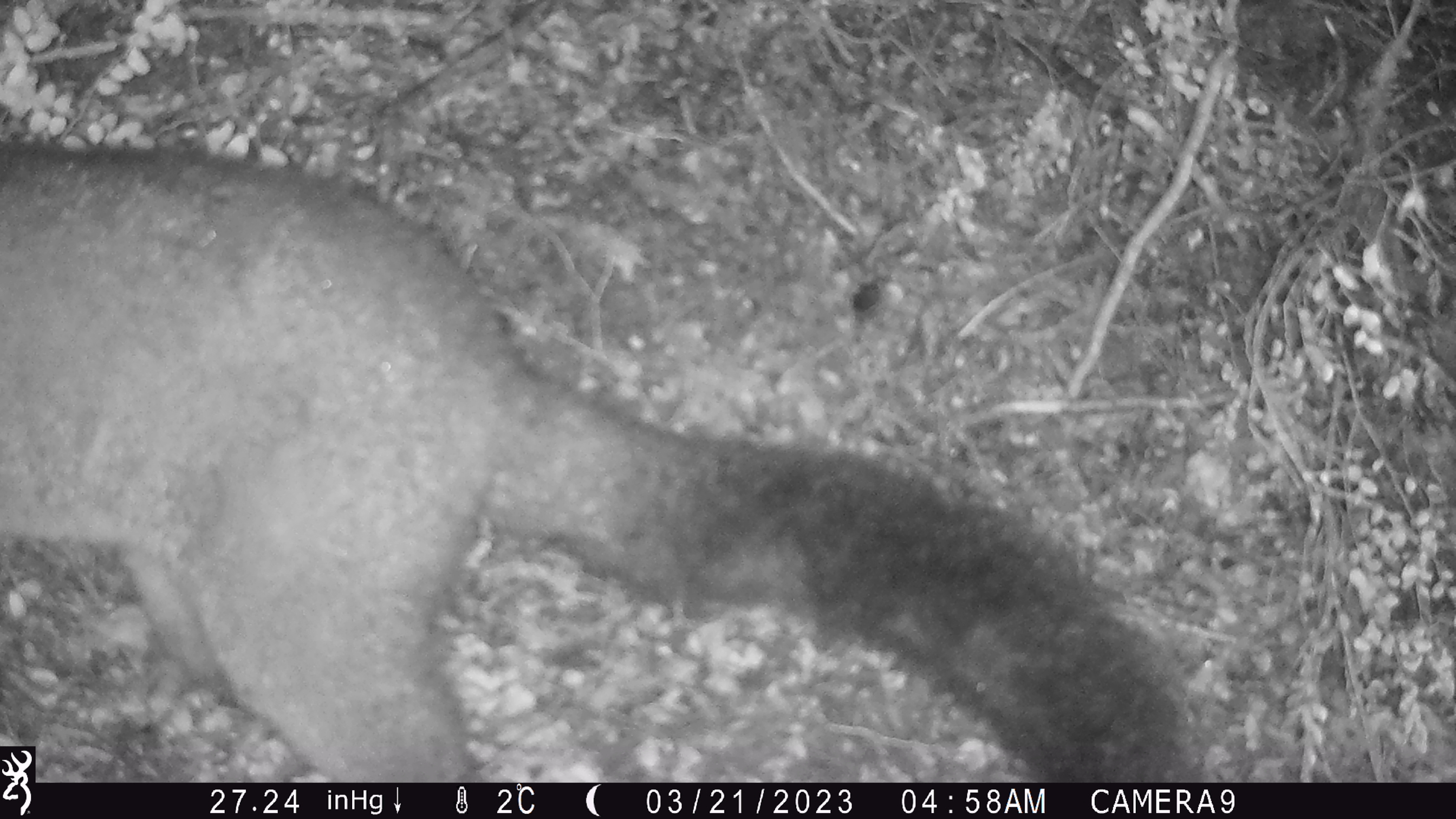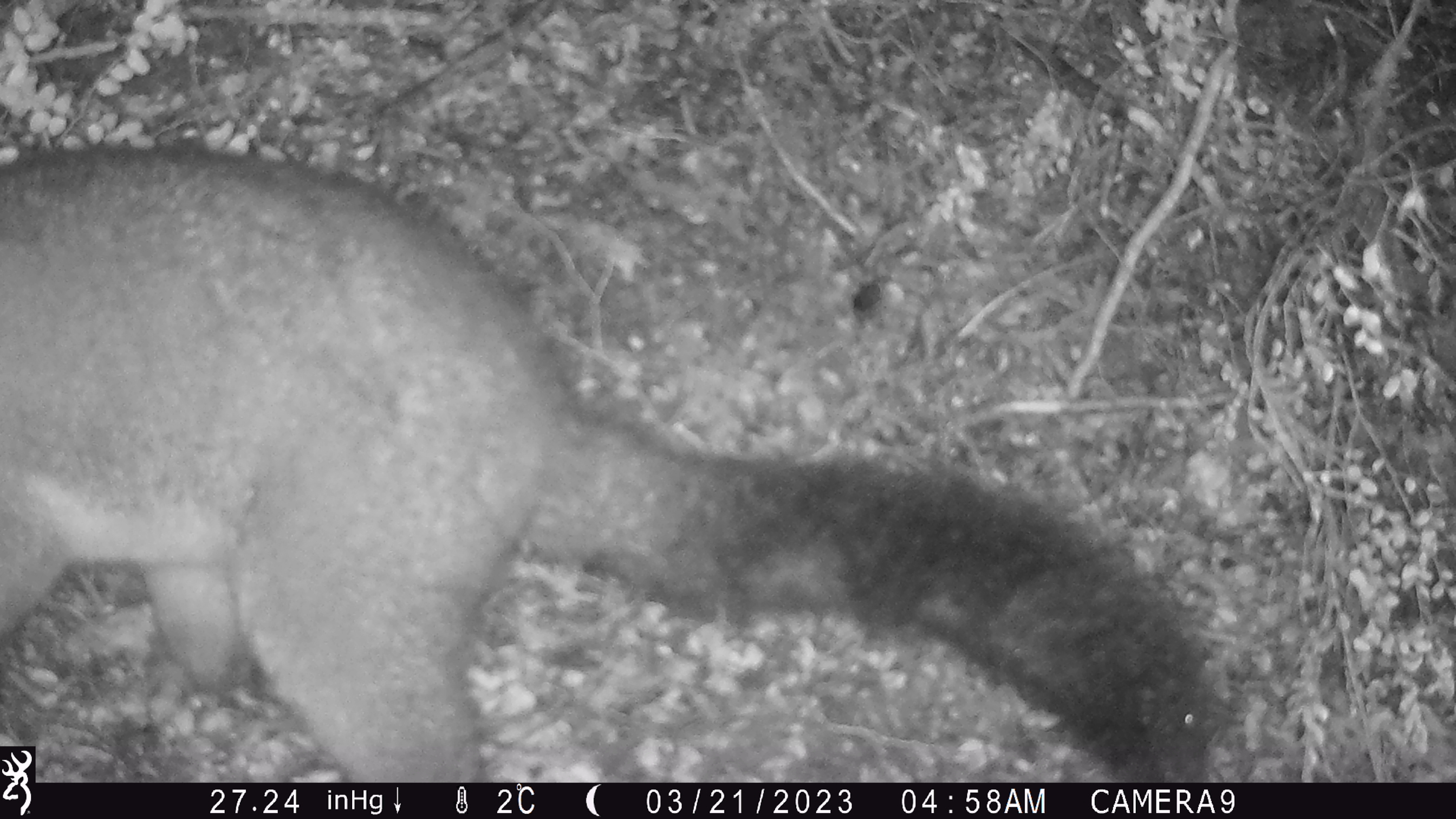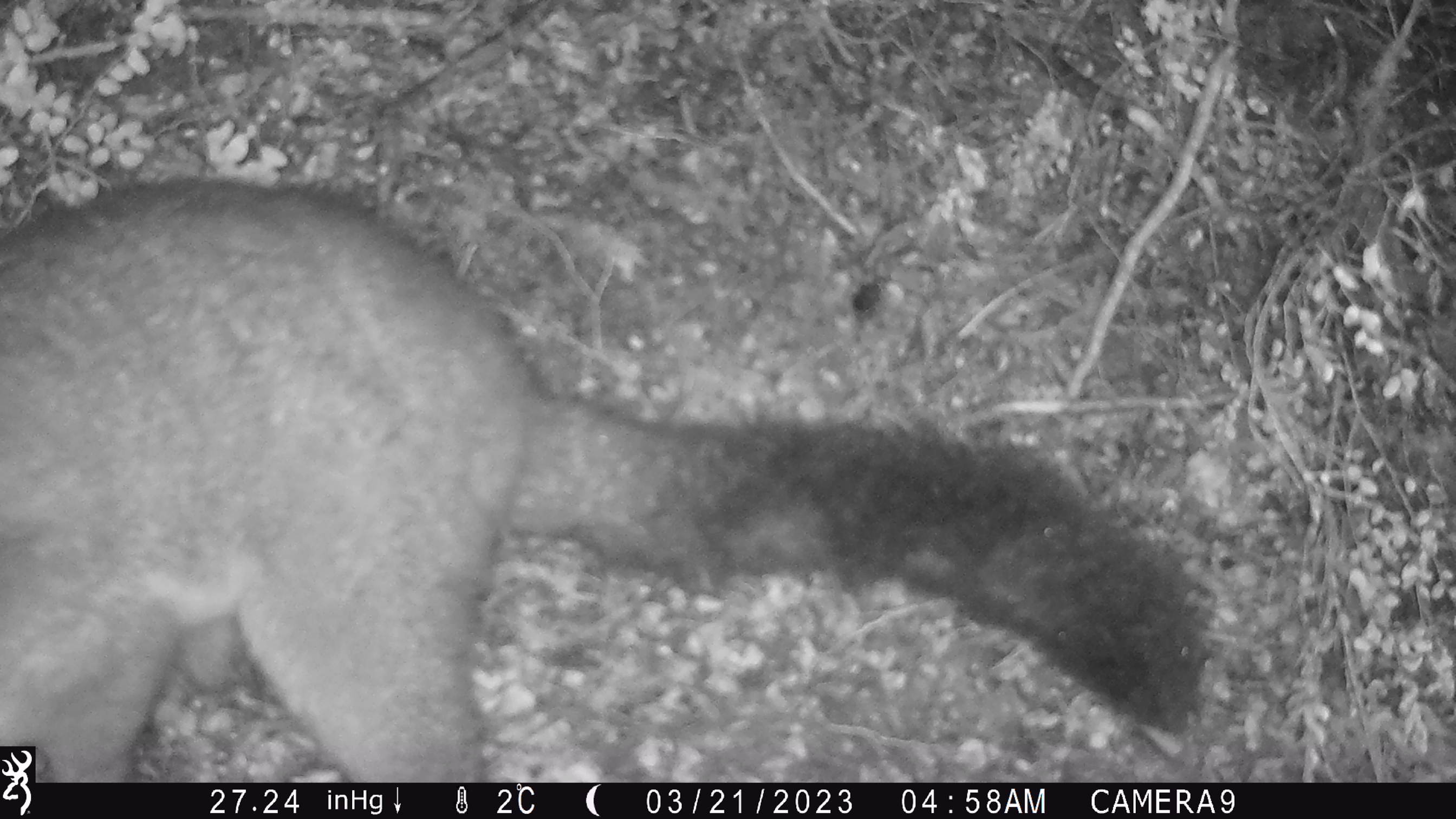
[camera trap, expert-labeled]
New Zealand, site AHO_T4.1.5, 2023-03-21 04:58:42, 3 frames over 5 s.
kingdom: Animalia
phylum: Chordata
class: Mammalia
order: Carnivora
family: Mustelidae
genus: Mustela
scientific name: Mustela erminea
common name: stoat